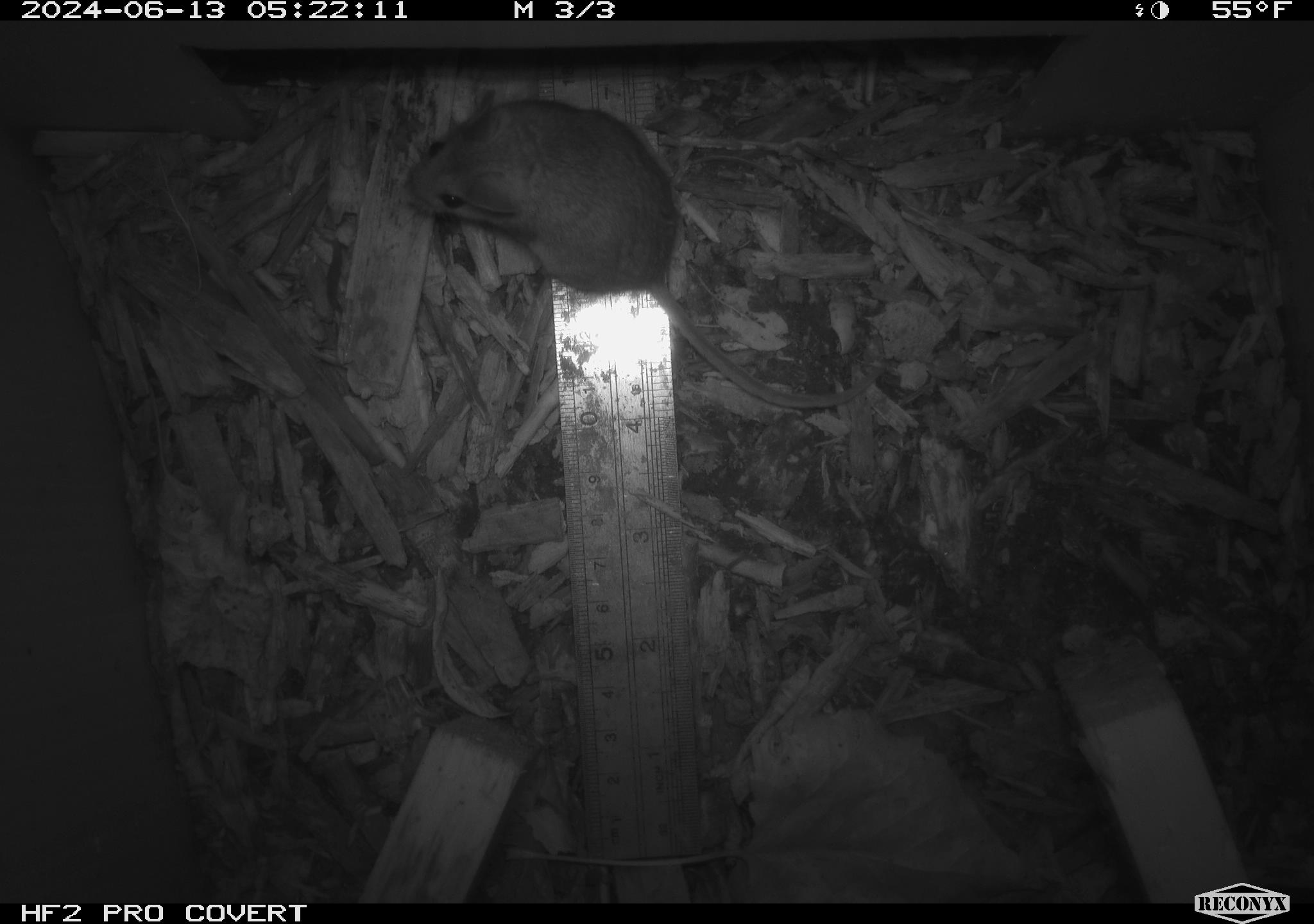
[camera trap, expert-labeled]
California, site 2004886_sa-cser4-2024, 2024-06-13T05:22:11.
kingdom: Animalia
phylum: Chordata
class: Mammalia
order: Rodentia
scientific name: Rodentia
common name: rodent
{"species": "rodent (Rodentia)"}